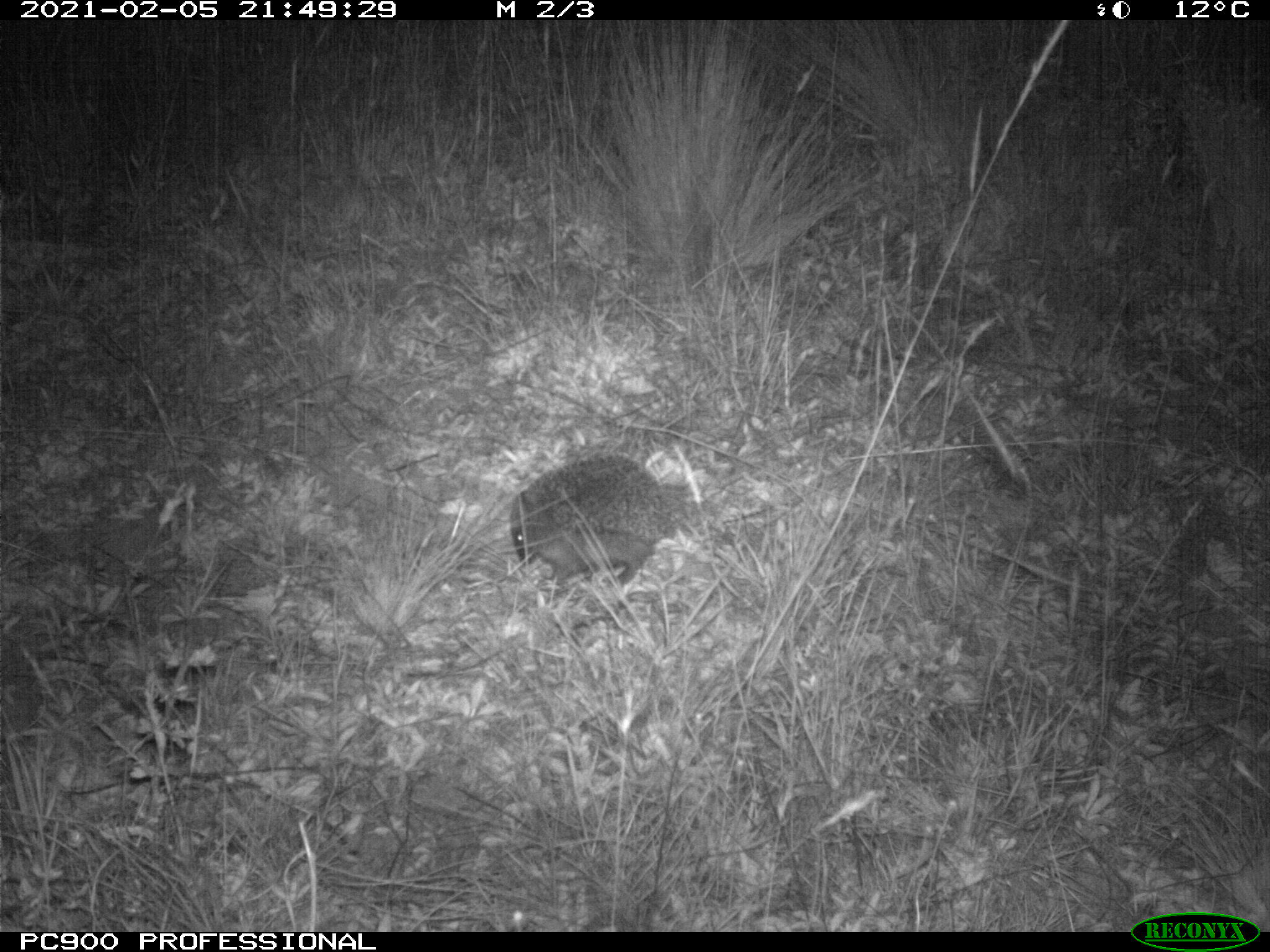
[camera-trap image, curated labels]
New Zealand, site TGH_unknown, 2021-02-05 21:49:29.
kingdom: Animalia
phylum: Chordata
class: Mammalia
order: Eulipotyphla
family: Erinaceidae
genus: Erinaceus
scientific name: Erinaceus europaeus europaeus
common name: european hedgehog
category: hedgehog